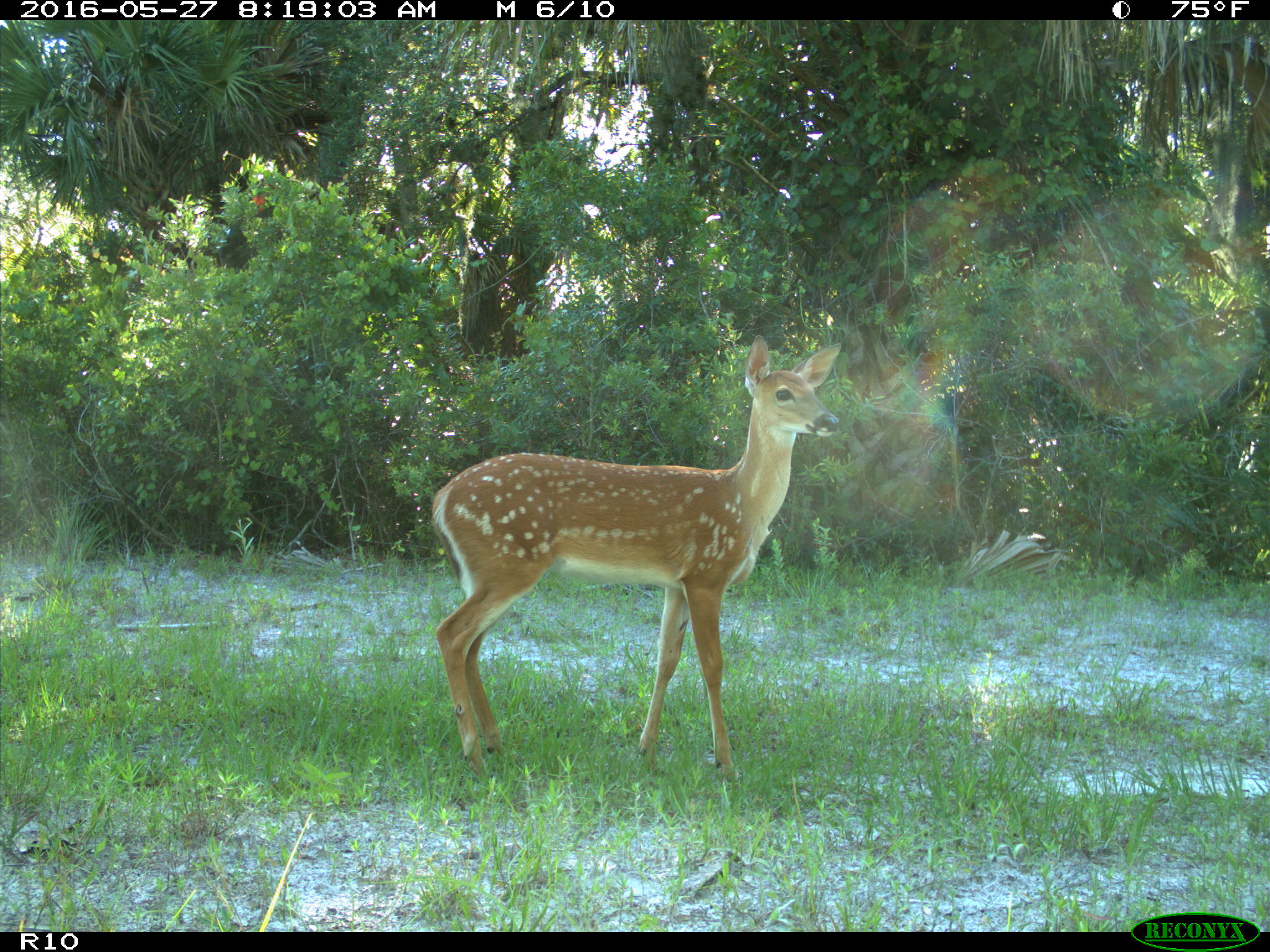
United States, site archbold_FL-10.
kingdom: Animalia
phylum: Chordata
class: Mammalia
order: Artiodactyla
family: Cervidae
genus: Odocoileus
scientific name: Odocoileus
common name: deer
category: unidentified deer